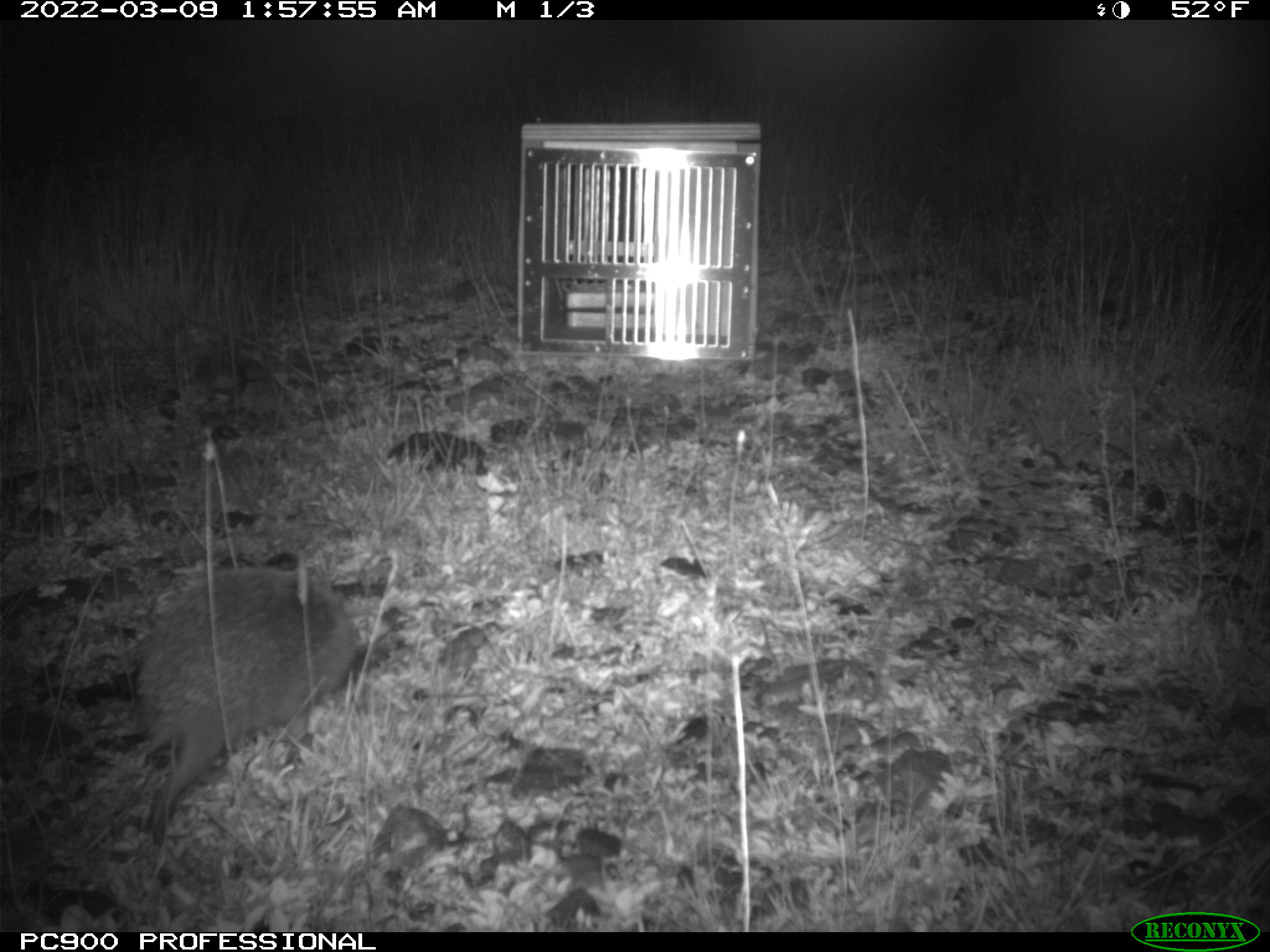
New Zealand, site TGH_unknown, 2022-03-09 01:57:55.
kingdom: Animalia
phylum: Chordata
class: Mammalia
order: Eulipotyphla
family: Erinaceidae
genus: Erinaceus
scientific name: Erinaceus europaeus europaeus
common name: european hedgehog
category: hedgehog